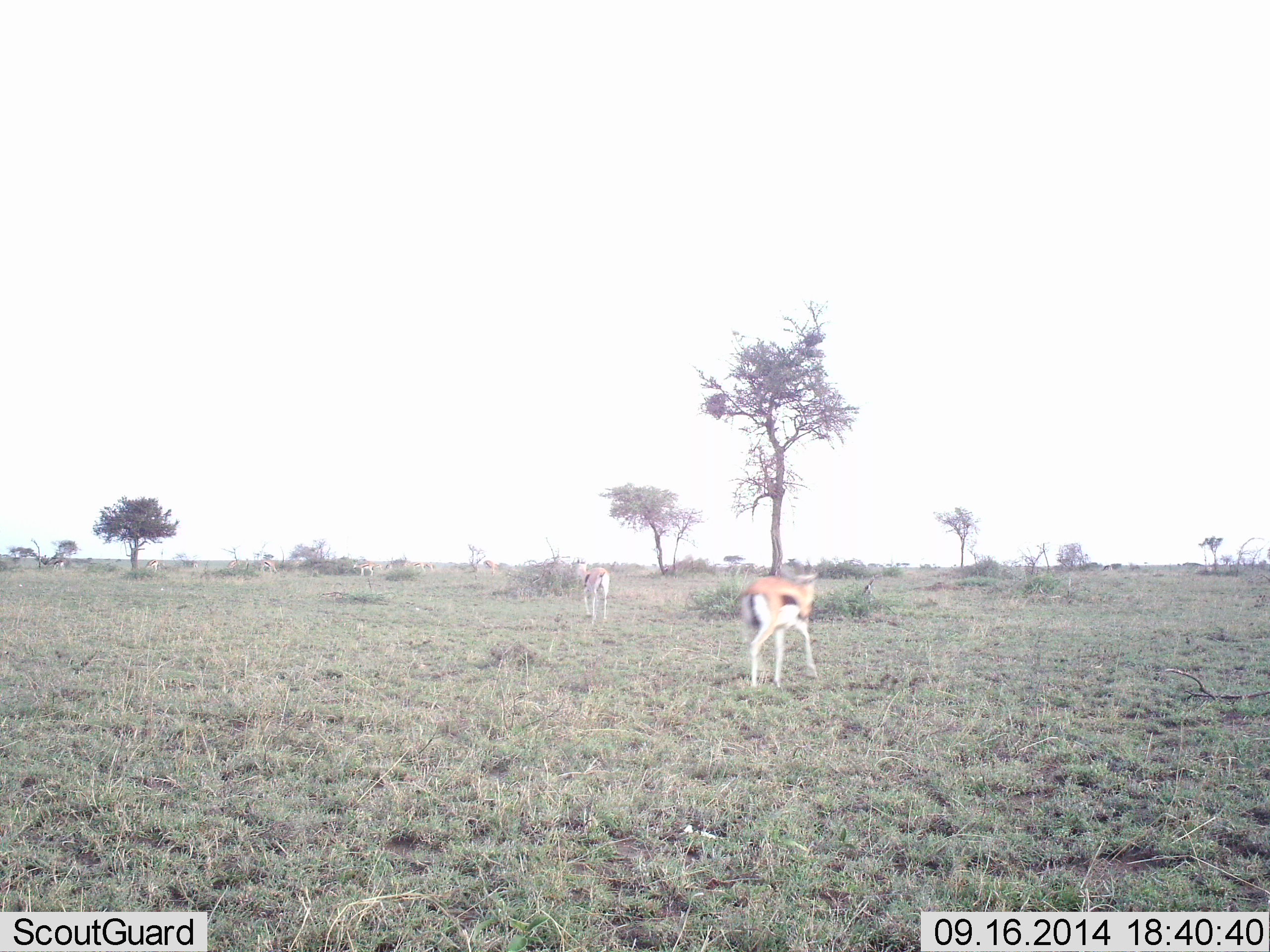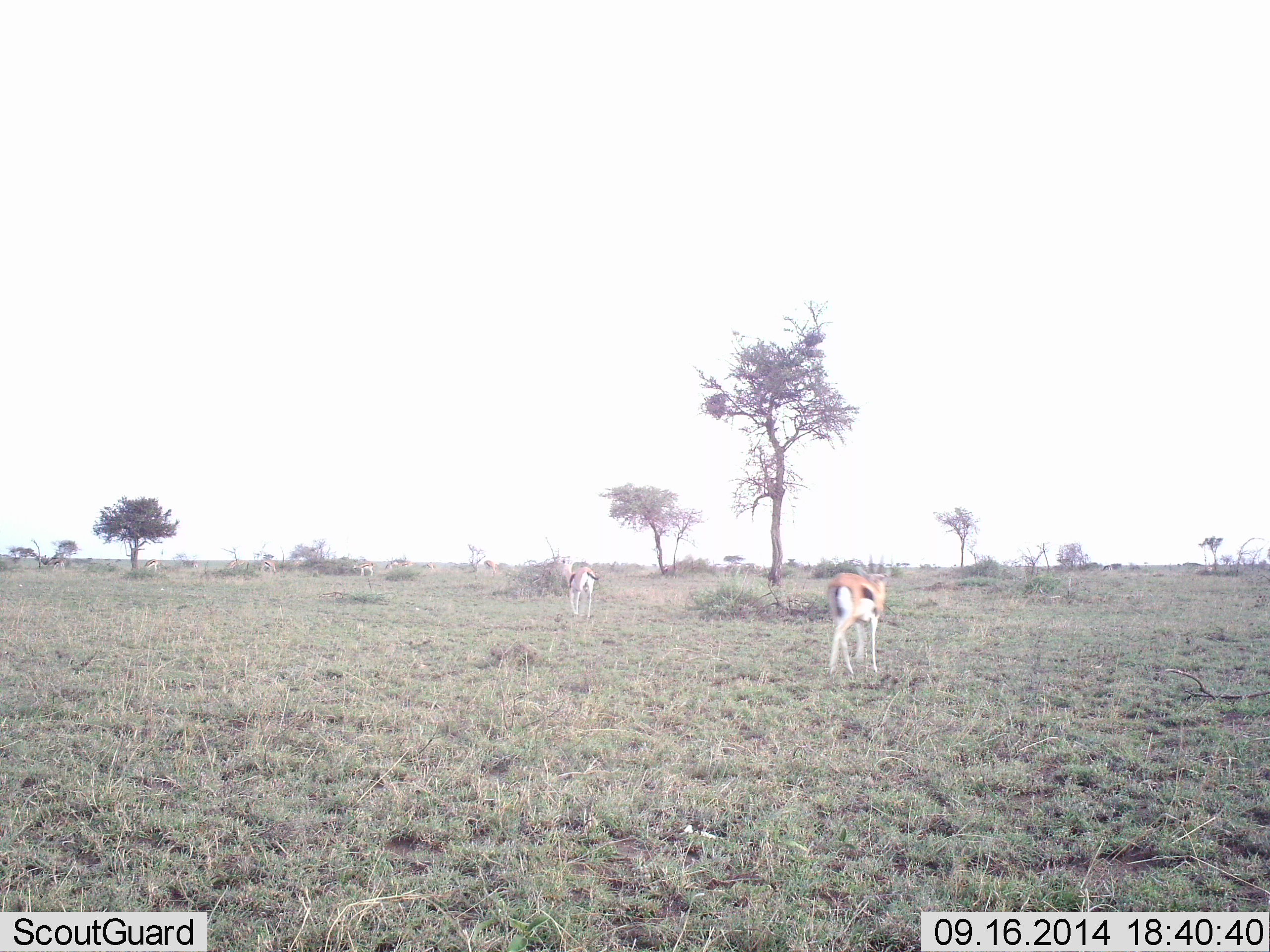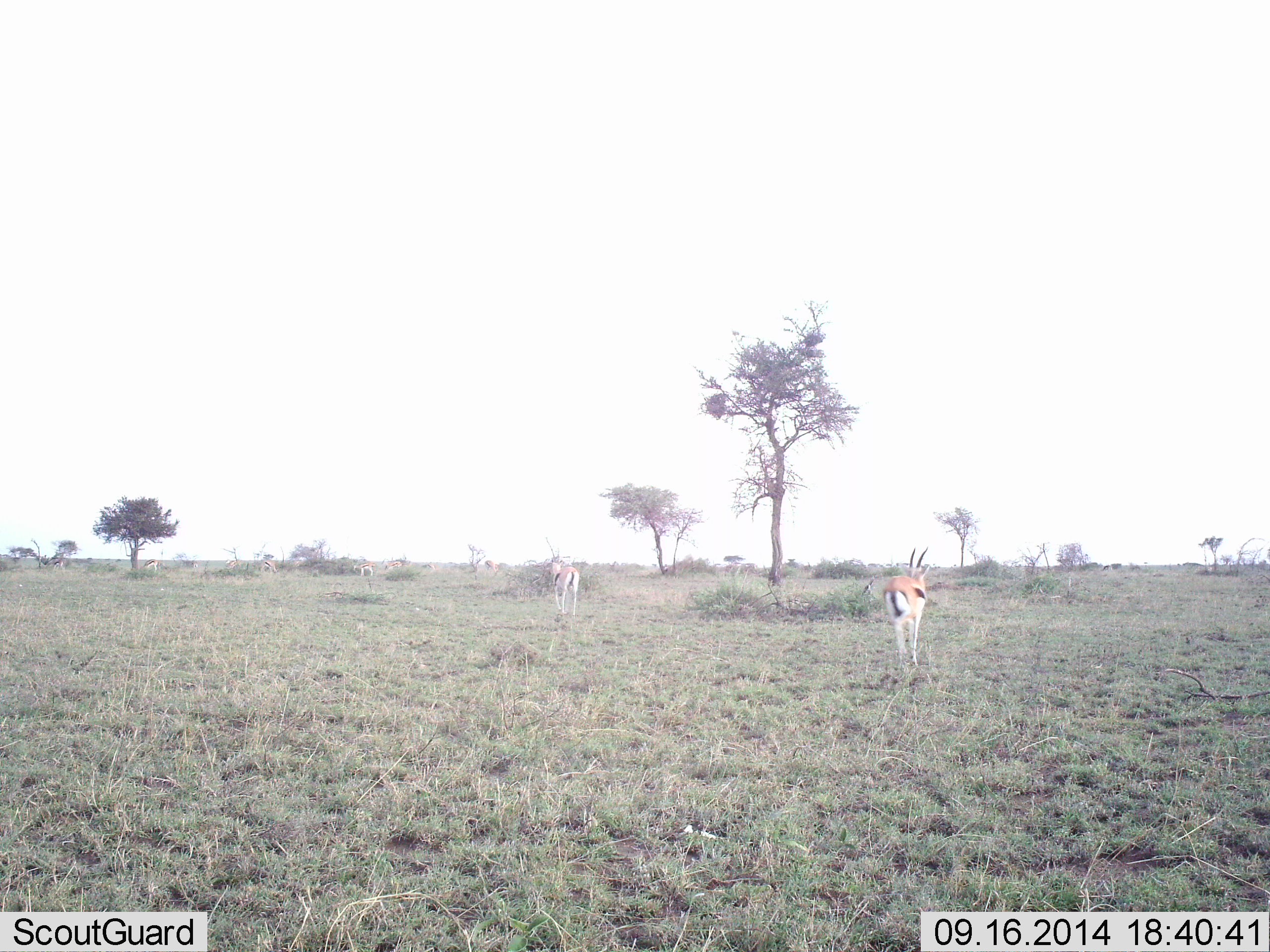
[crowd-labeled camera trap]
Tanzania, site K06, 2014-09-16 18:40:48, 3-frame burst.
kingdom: Animalia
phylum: Chordata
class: Mammalia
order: Artiodactyla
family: Bovidae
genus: Eudorcas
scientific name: Eudorcas thomsonii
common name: thomson's gazelle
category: gazellethomsons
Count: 4.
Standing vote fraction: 30%.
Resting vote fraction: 0%.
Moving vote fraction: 100%.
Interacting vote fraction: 0%.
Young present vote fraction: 0%.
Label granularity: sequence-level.